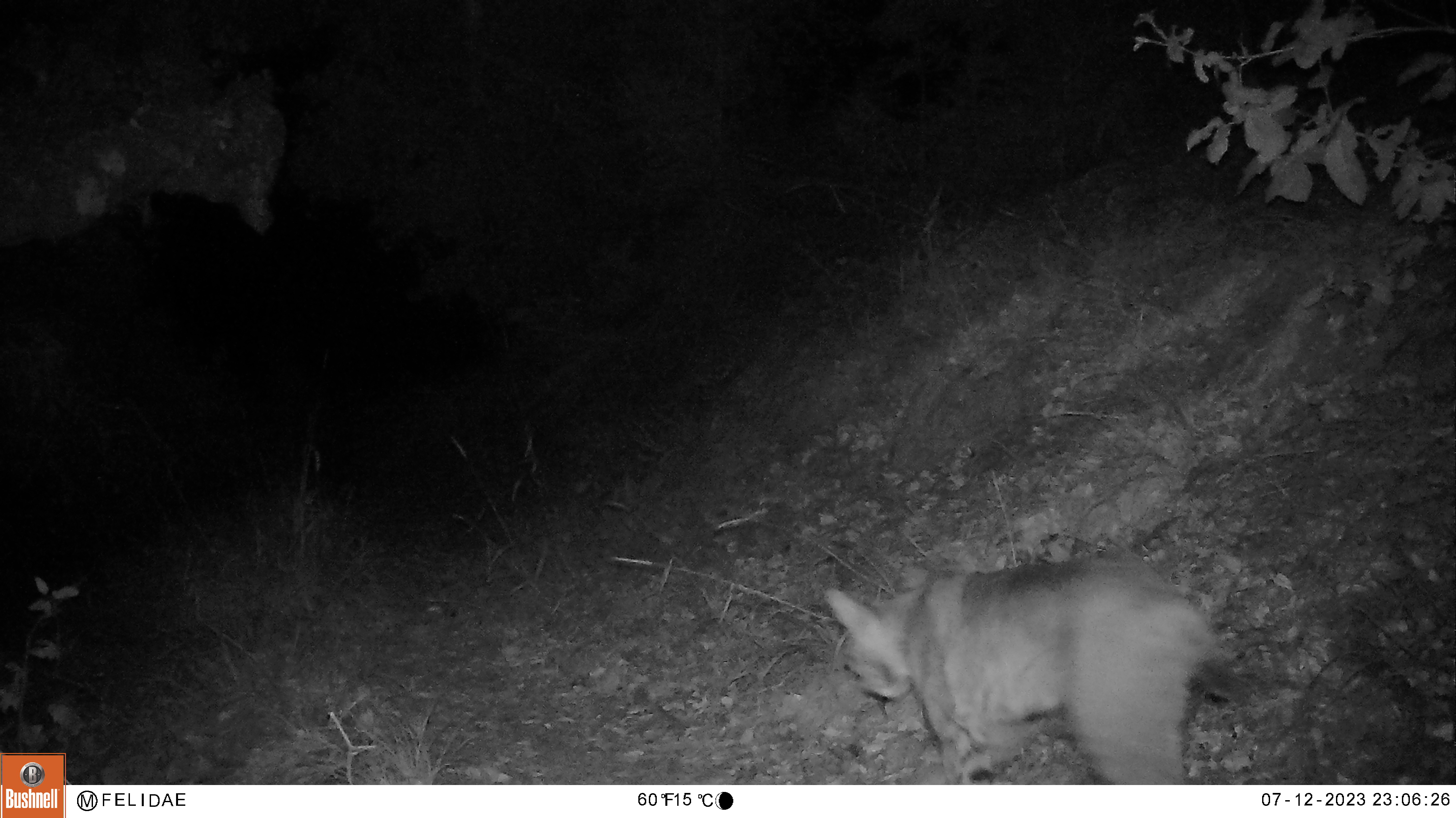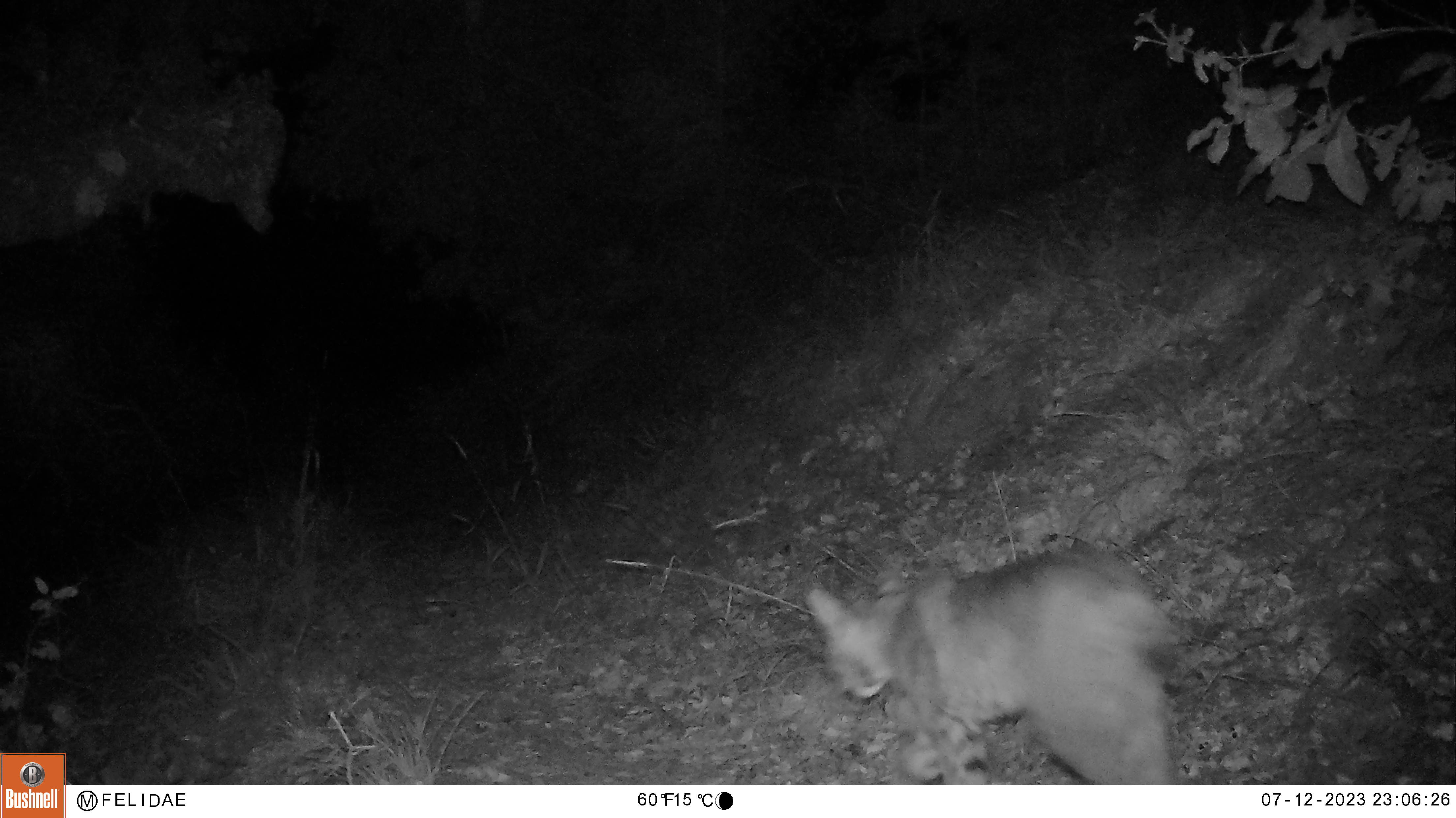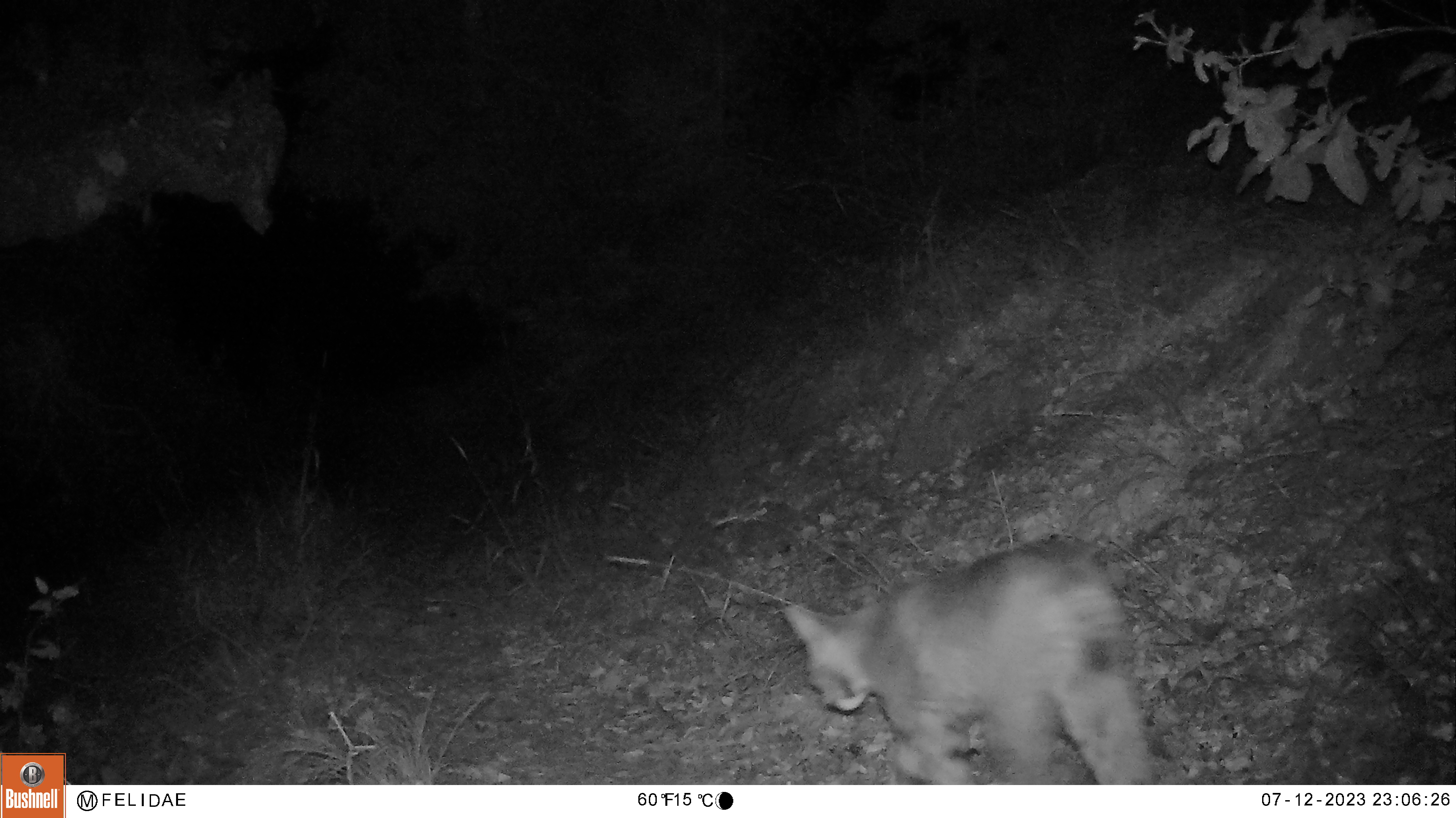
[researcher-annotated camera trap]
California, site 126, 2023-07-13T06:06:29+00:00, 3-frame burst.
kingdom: Animalia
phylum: Chordata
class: Mammalia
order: Carnivora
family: Felidae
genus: Lynx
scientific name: Lynx rufus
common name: bobcat